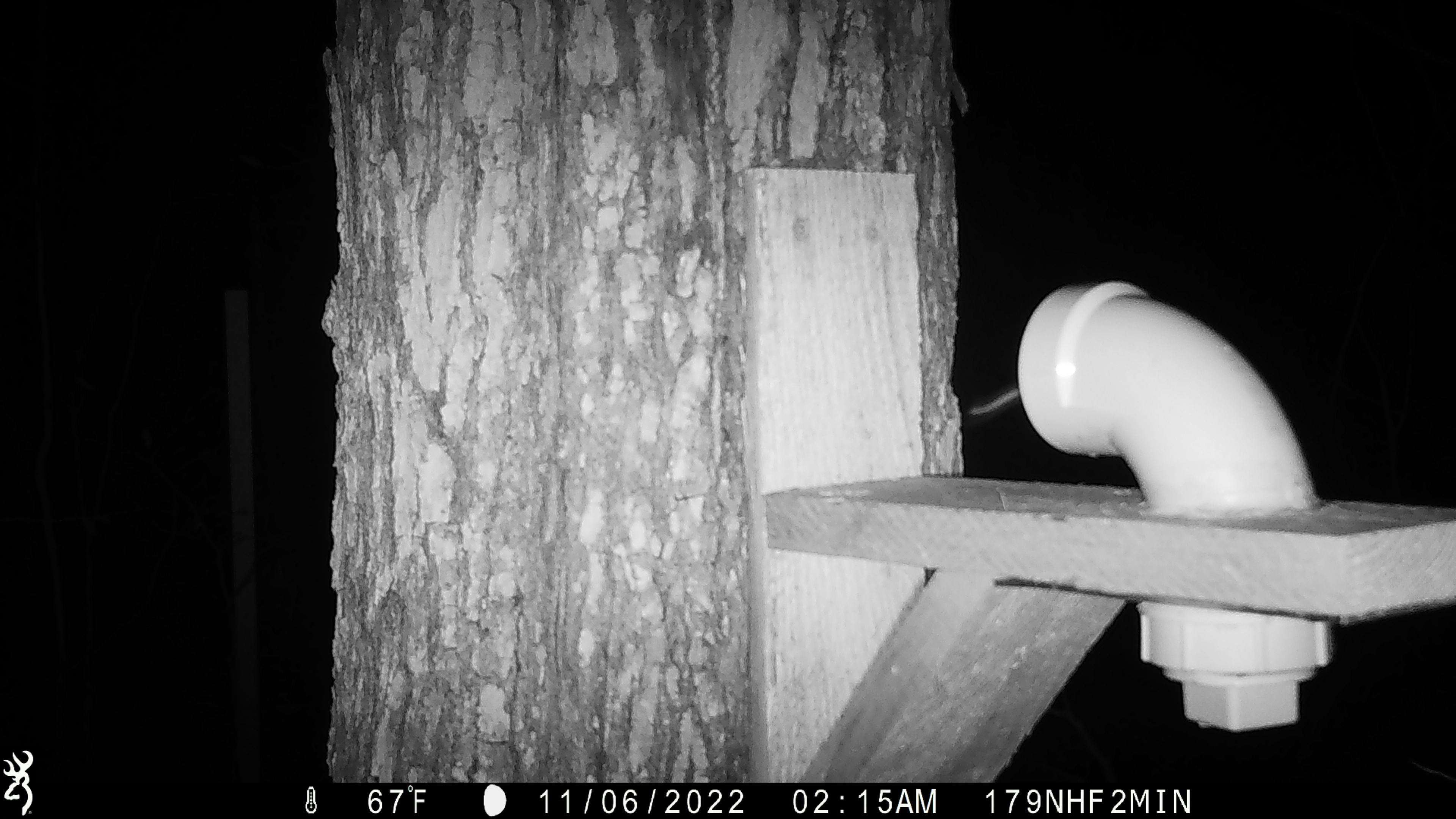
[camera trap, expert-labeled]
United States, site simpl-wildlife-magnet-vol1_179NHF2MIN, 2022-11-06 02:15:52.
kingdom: Animalia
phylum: Chordata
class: Mammalia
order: Rodentia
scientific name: Rodentia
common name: mouse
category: mouse sp.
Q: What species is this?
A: Mouse sp. (mouse) (Rodentia).